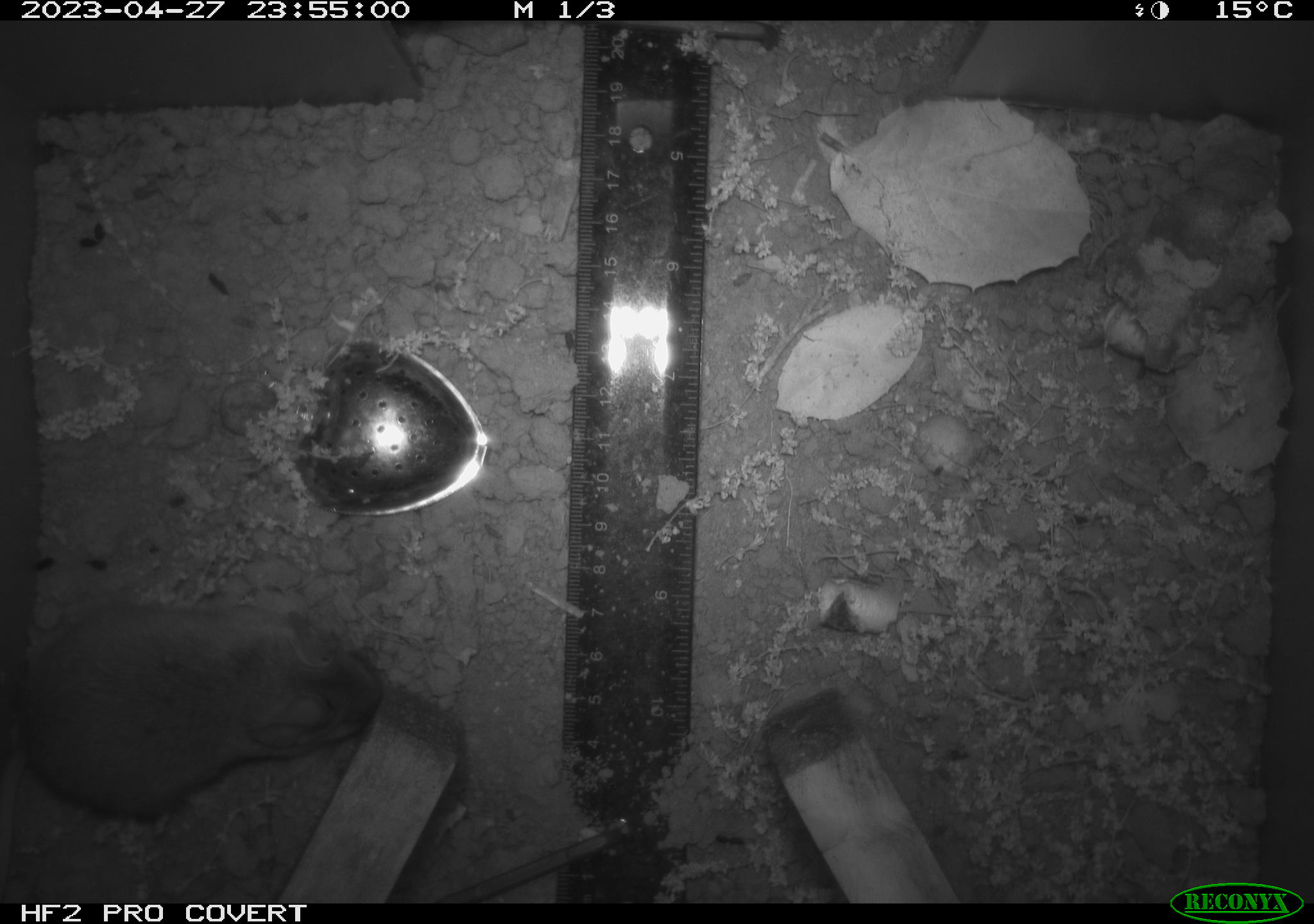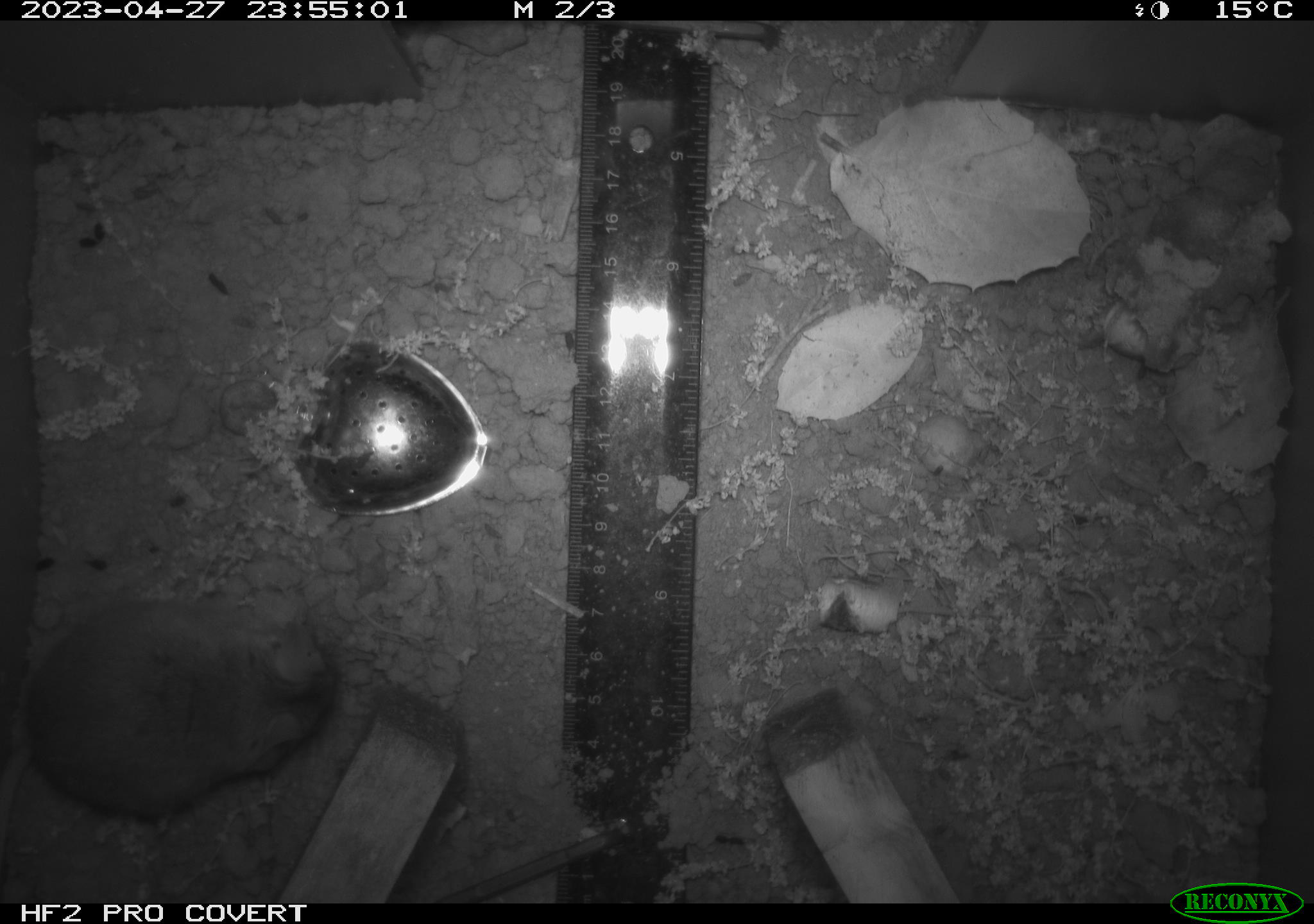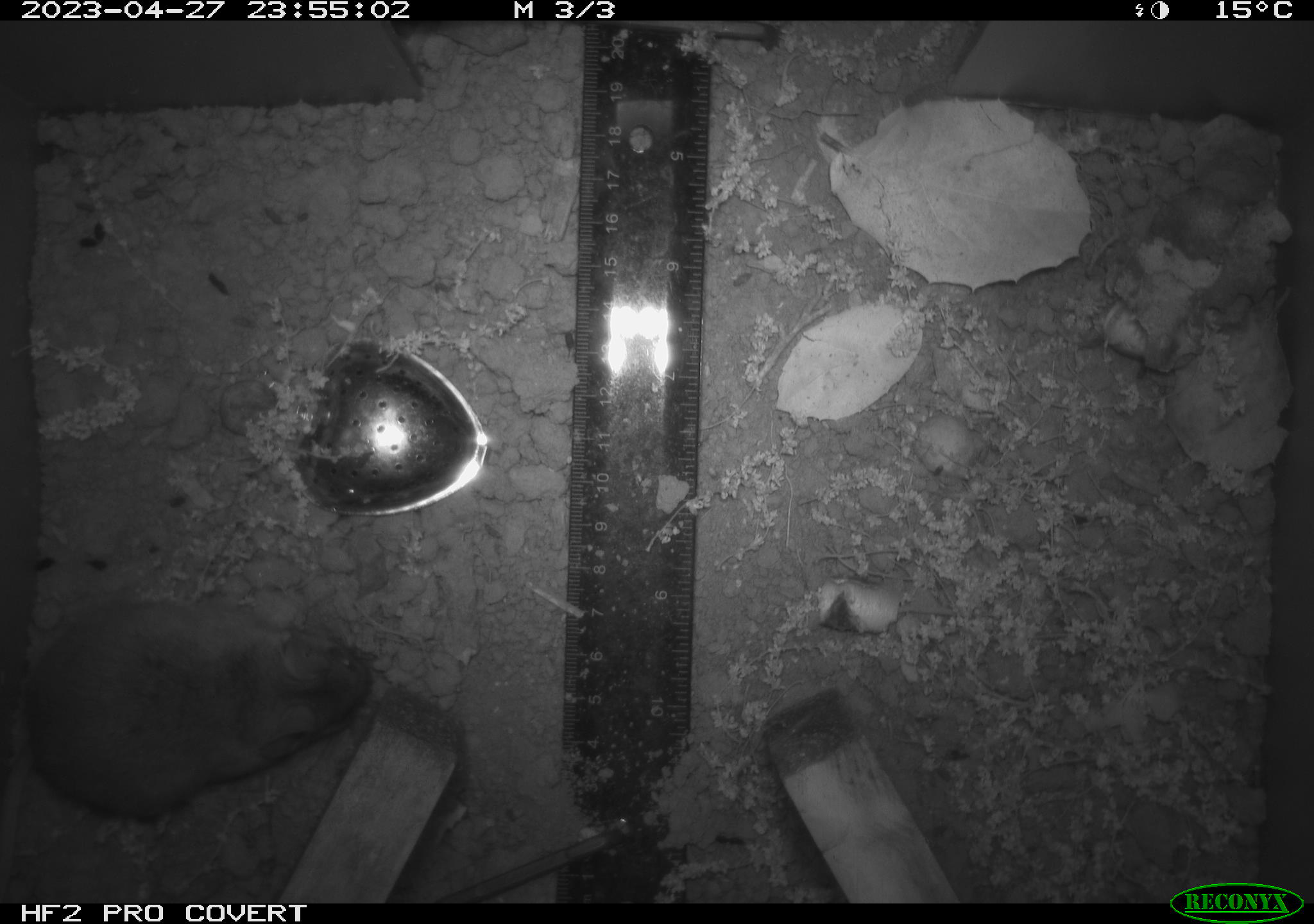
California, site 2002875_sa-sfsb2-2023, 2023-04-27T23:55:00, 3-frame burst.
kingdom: Animalia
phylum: Chordata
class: Mammalia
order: Rodentia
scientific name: Rodentia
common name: mouse species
Mouse species (Rodentia).